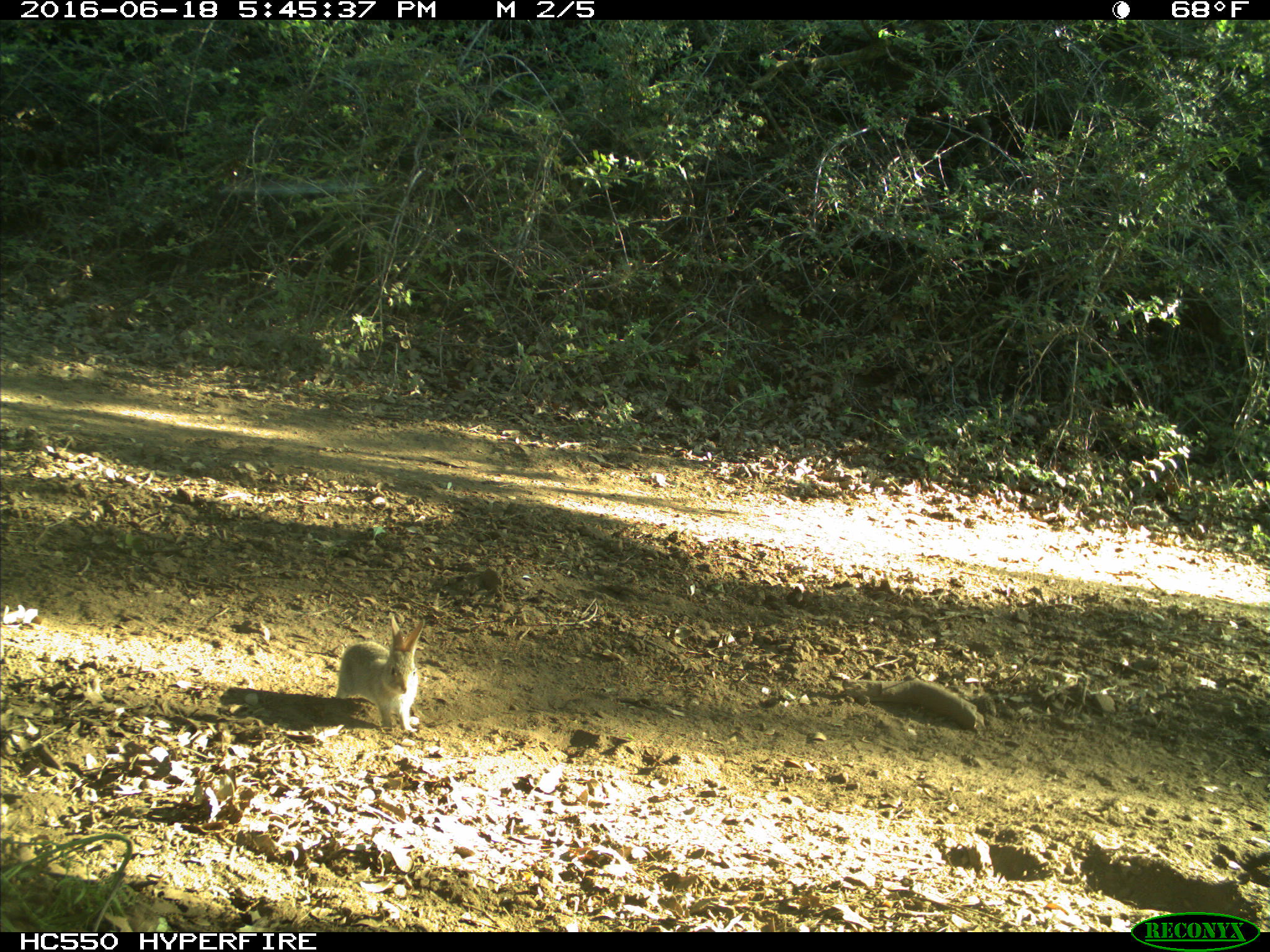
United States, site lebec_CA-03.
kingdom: Animalia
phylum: Chordata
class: Mammalia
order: Lagomorpha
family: Leporidae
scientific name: Leporidae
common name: rabbits and hares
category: unidentified rabbit